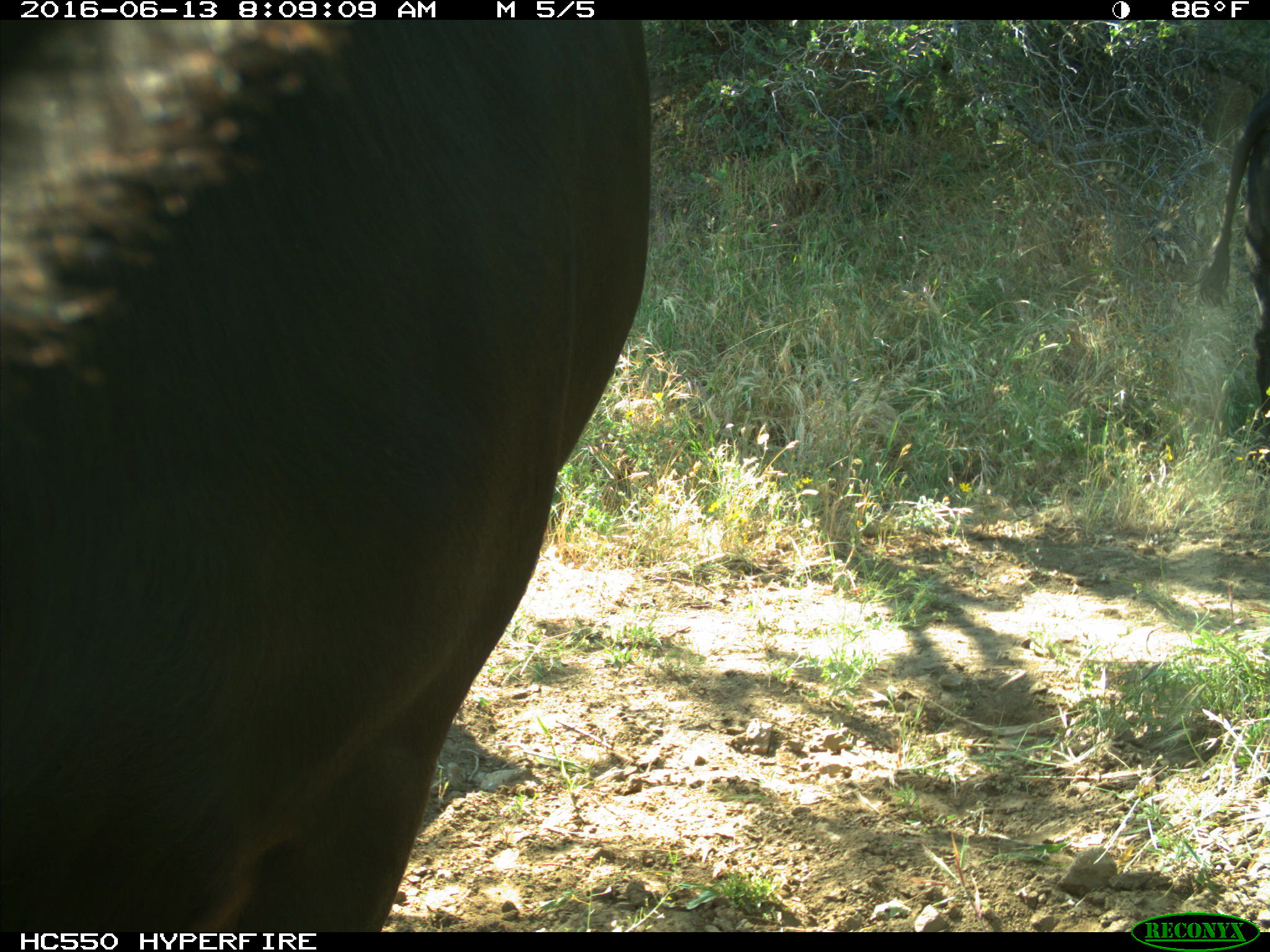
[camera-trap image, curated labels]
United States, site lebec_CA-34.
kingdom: Animalia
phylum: Chordata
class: Mammalia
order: Artiodactyla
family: Bovidae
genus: Bos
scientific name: Bos taurus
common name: domestic cow